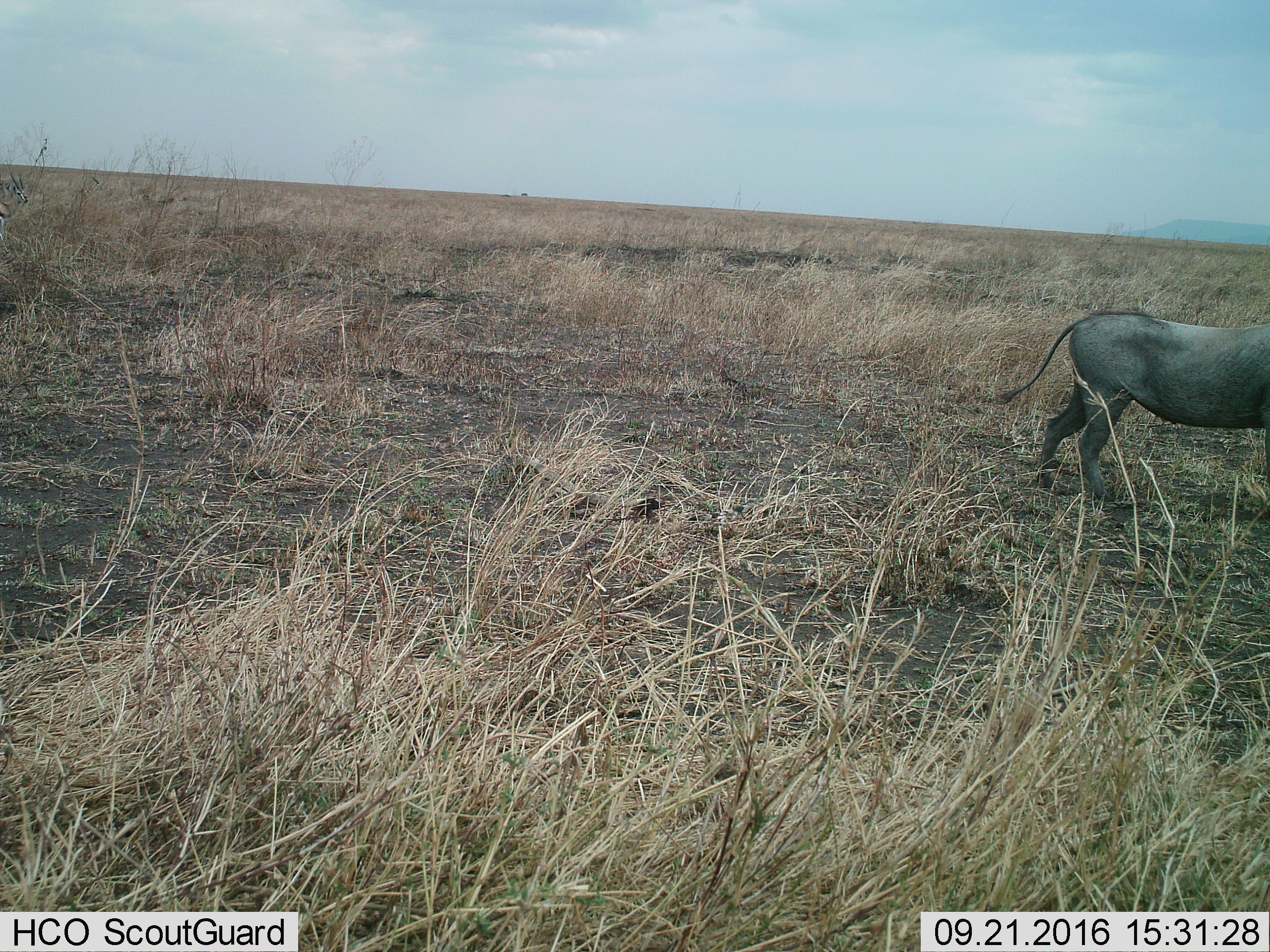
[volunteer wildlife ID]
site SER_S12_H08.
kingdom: Animalia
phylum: Chordata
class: Mammalia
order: Artiodactyla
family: Suidae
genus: Phacochoerus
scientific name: Phacochoerus africanus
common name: warthog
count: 1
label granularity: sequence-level